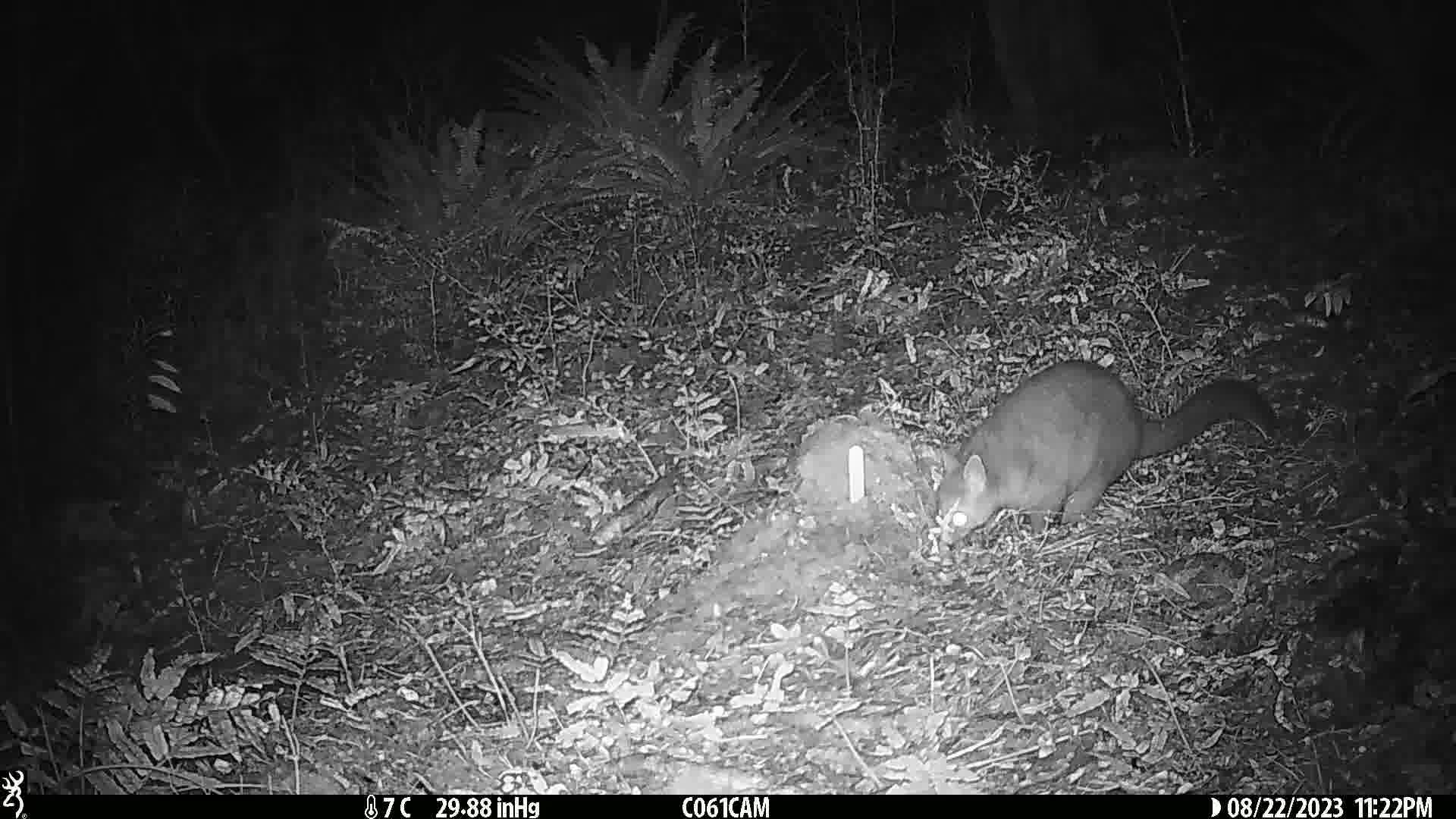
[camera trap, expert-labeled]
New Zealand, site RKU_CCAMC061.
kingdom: Animalia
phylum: Chordata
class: Mammalia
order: Diprotodontia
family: Phalangeridae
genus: Trichosurus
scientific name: Trichosurus vulpecula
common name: common brushtail possum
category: possum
Possum (common brushtail possum) (Trichosurus vulpecula).